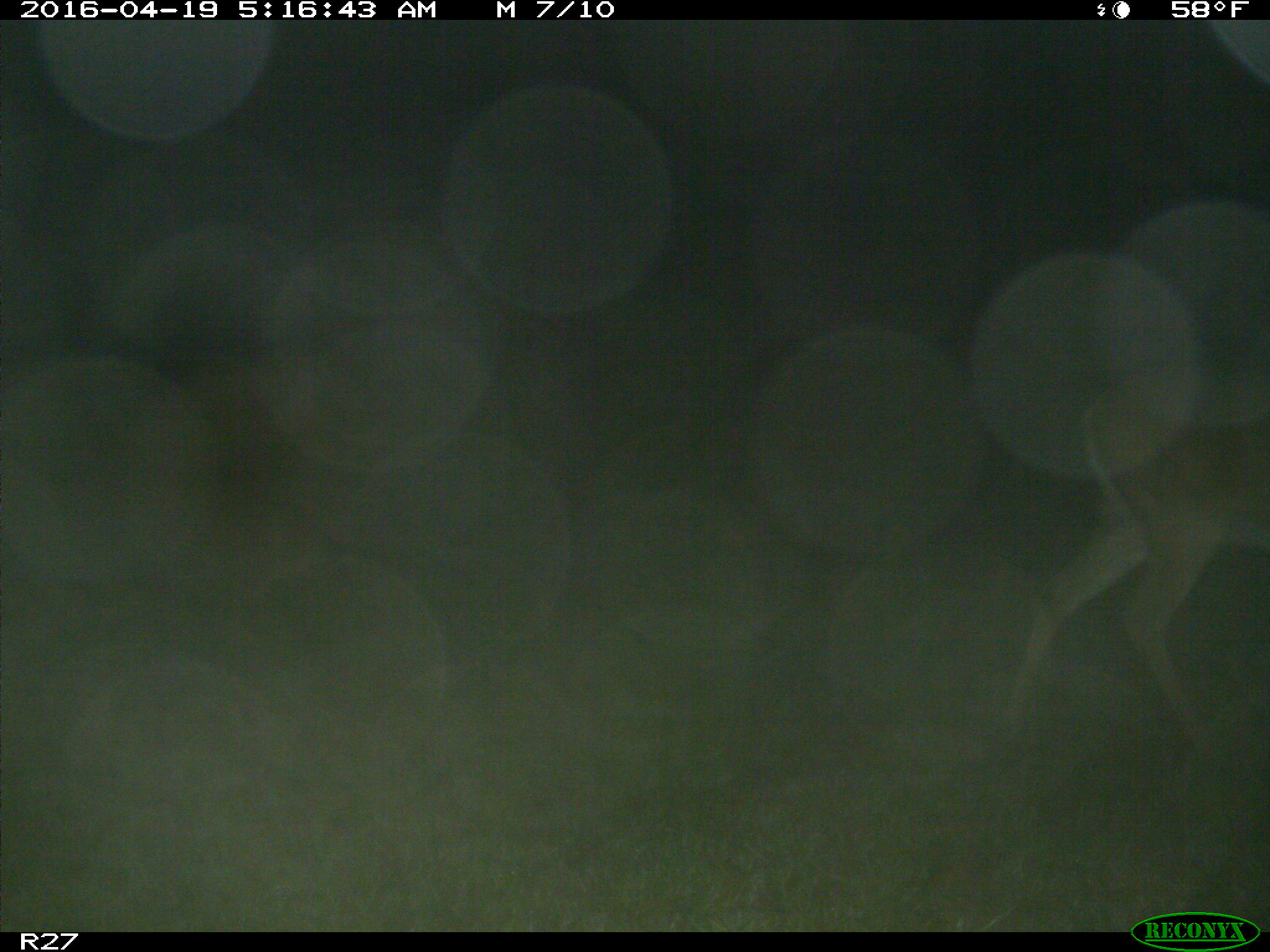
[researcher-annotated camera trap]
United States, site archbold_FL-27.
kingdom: Animalia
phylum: Chordata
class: Mammalia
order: Artiodactyla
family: Cervidae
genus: Odocoileus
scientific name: Odocoileus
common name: deer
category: unidentified deer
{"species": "unidentified deer (deer) (Odocoileus)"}